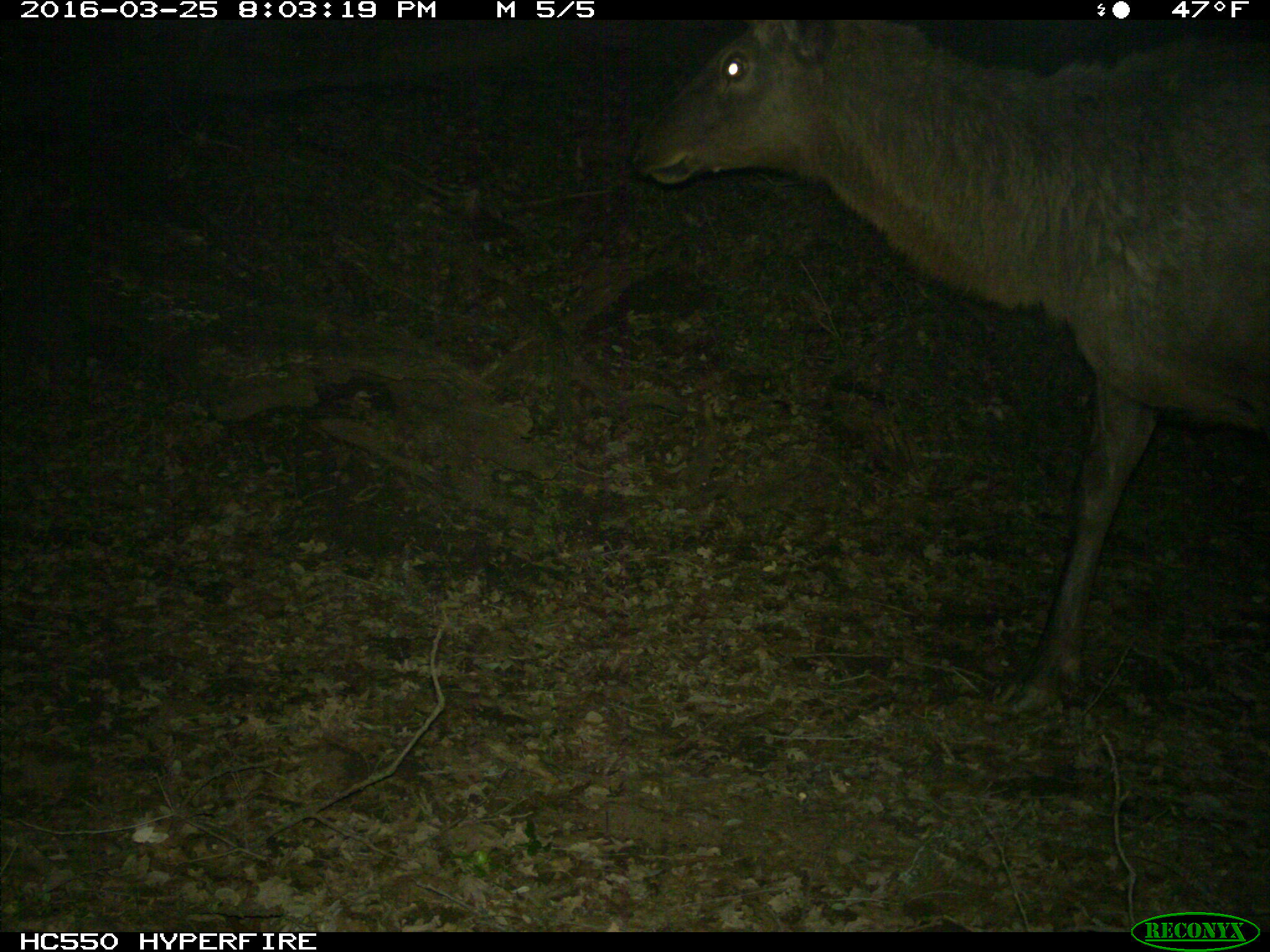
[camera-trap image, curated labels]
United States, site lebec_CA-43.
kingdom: Animalia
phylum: Chordata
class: Mammalia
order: Artiodactyla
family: Cervidae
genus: Cervus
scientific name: Cervus canadensis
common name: elk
Cervus canadensis (elk).